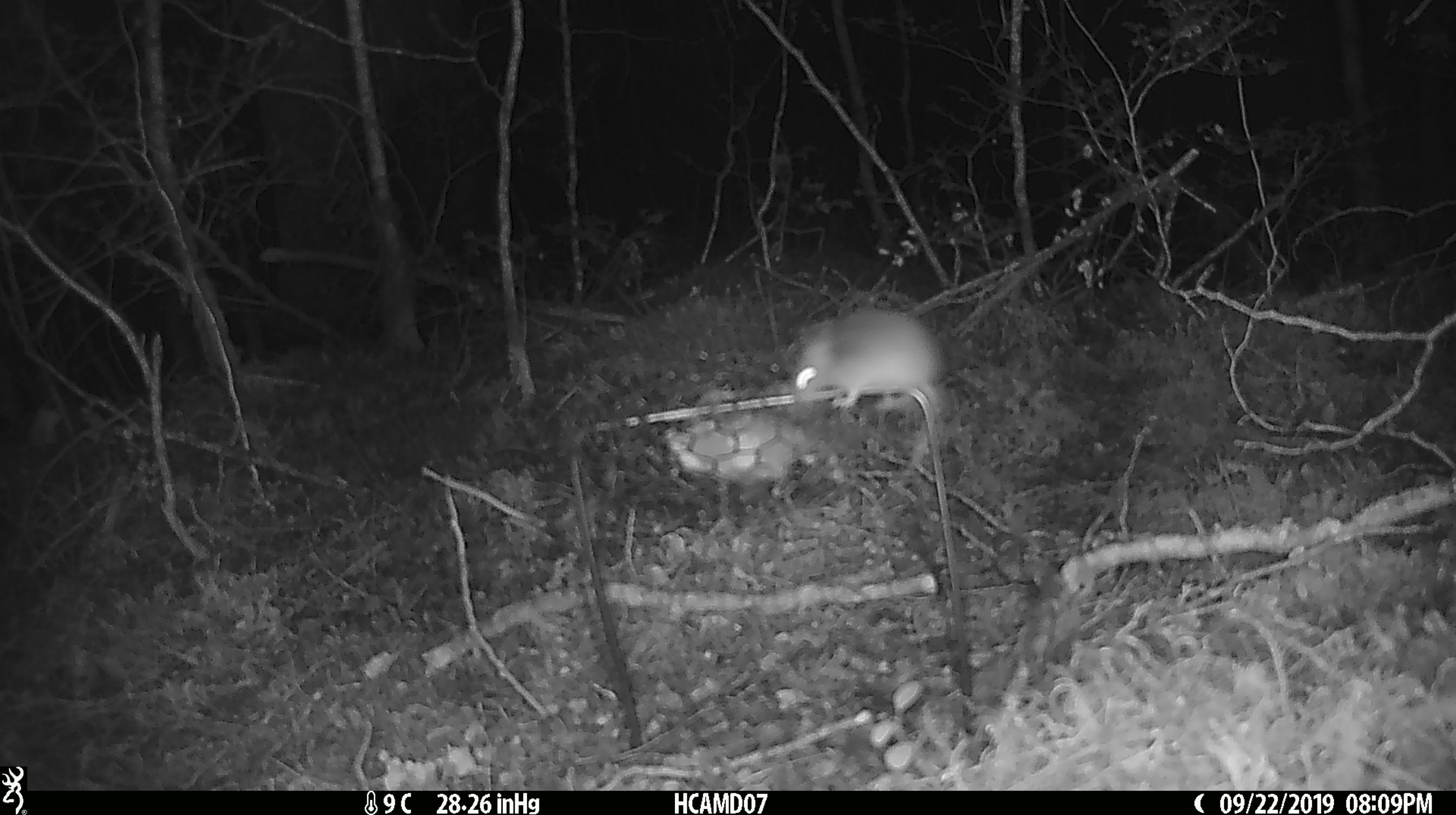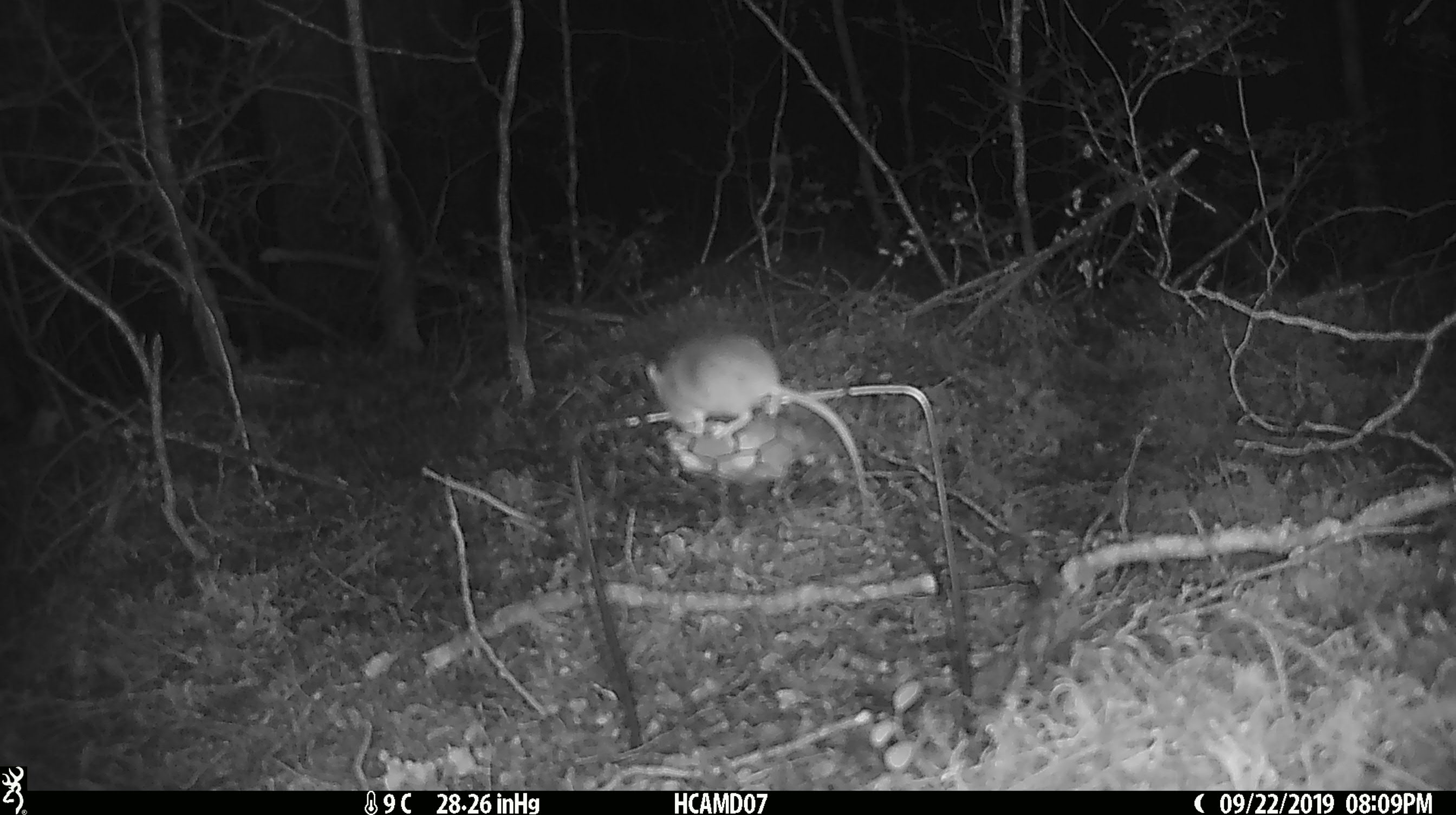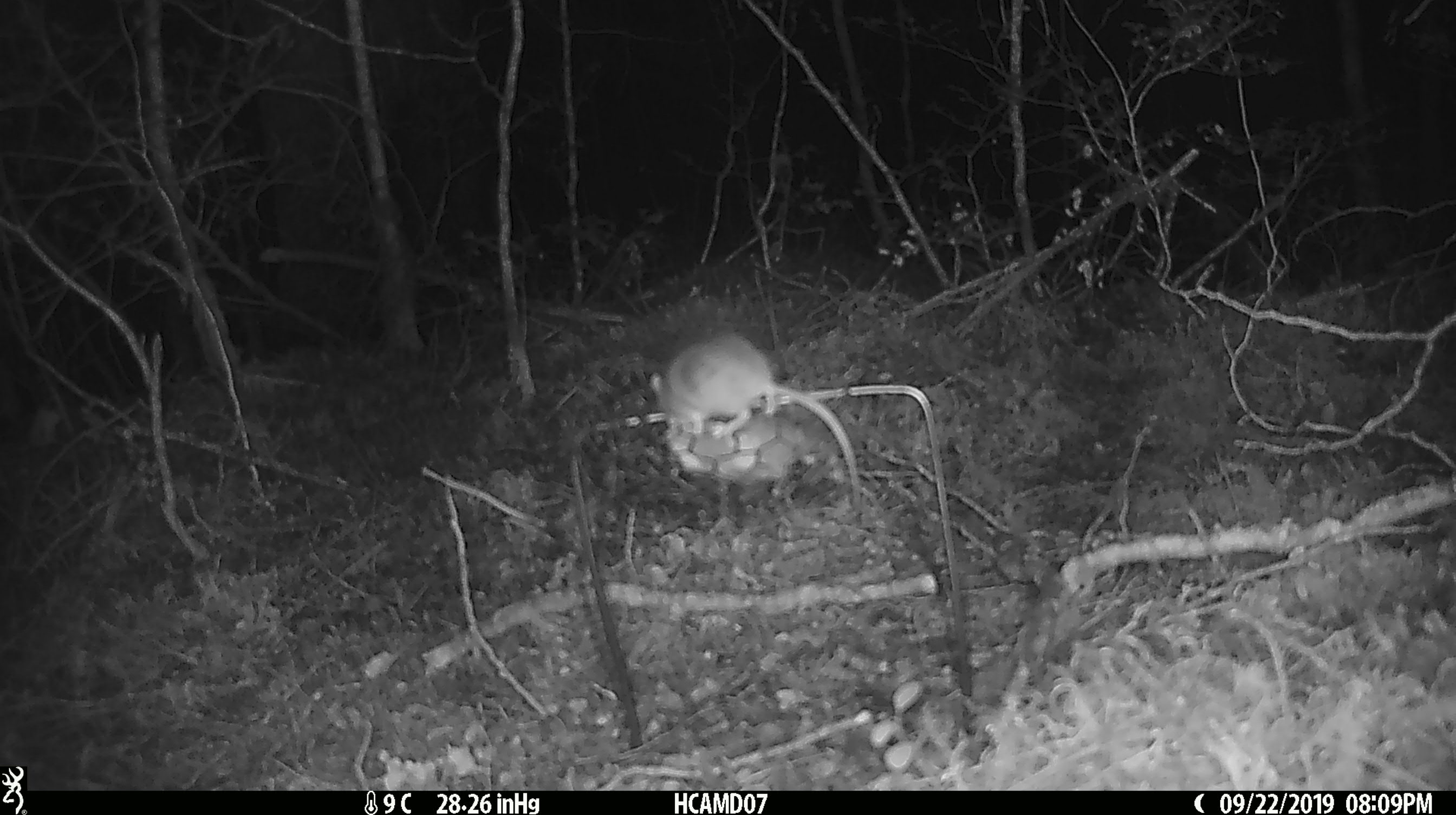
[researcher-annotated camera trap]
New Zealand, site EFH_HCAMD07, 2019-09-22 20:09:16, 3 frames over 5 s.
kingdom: Animalia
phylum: Chordata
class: Mammalia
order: Rodentia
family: Muridae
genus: Mus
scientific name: Mus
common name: mouse